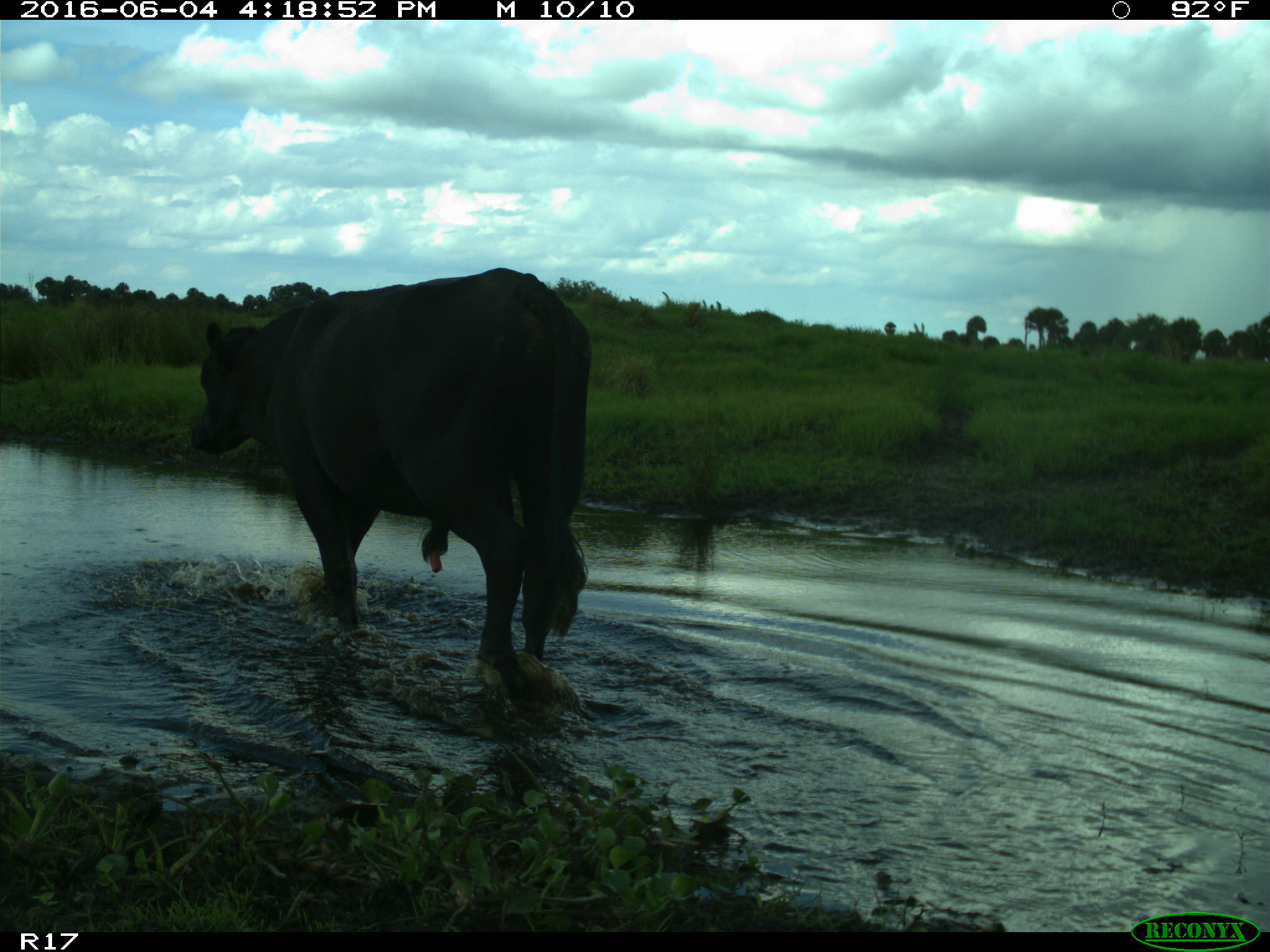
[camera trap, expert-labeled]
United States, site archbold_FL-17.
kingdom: Animalia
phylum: Chordata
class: Mammalia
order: Artiodactyla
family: Bovidae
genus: Bos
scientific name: Bos taurus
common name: domestic cow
Bos taurus (domestic cow).